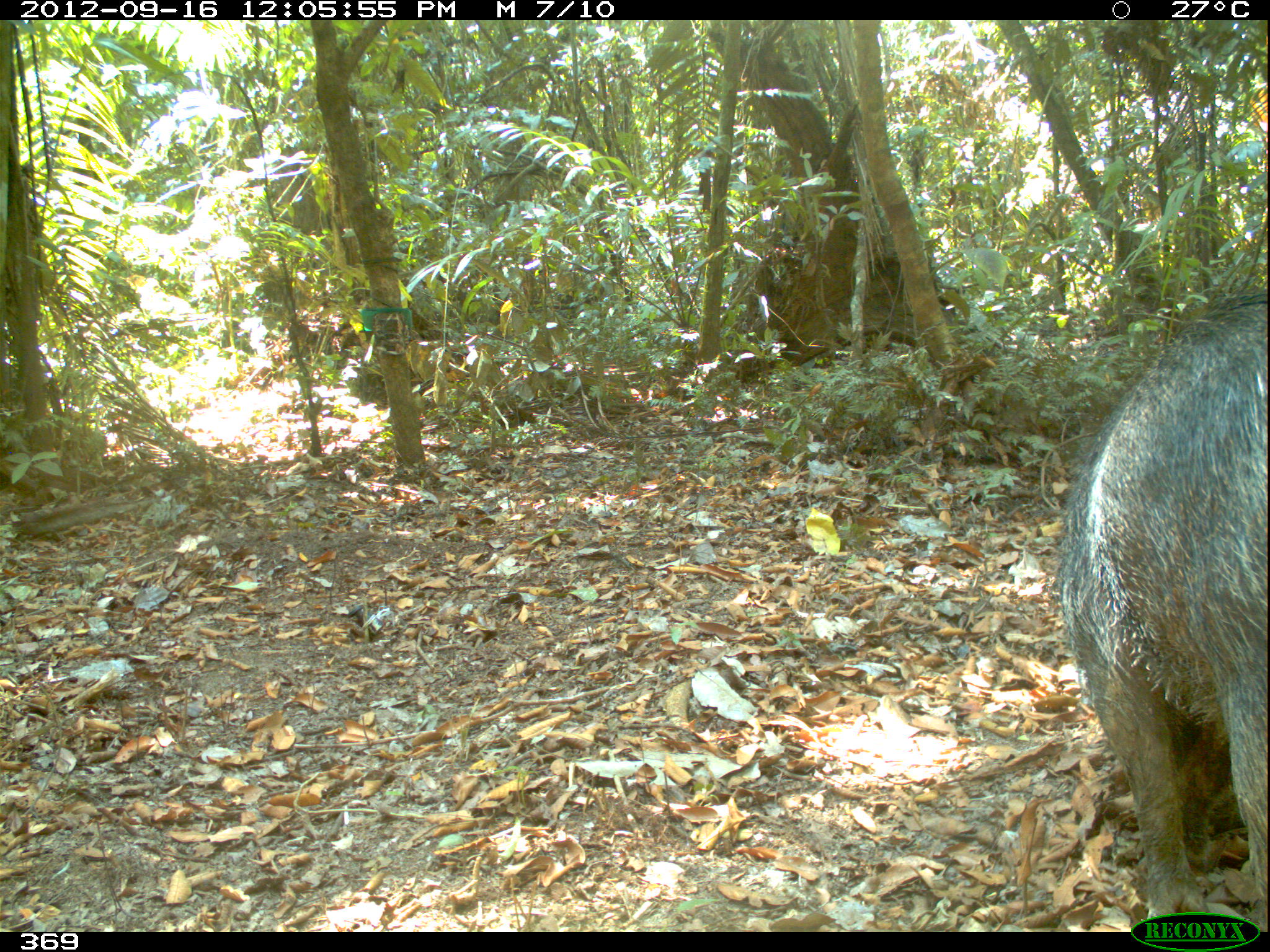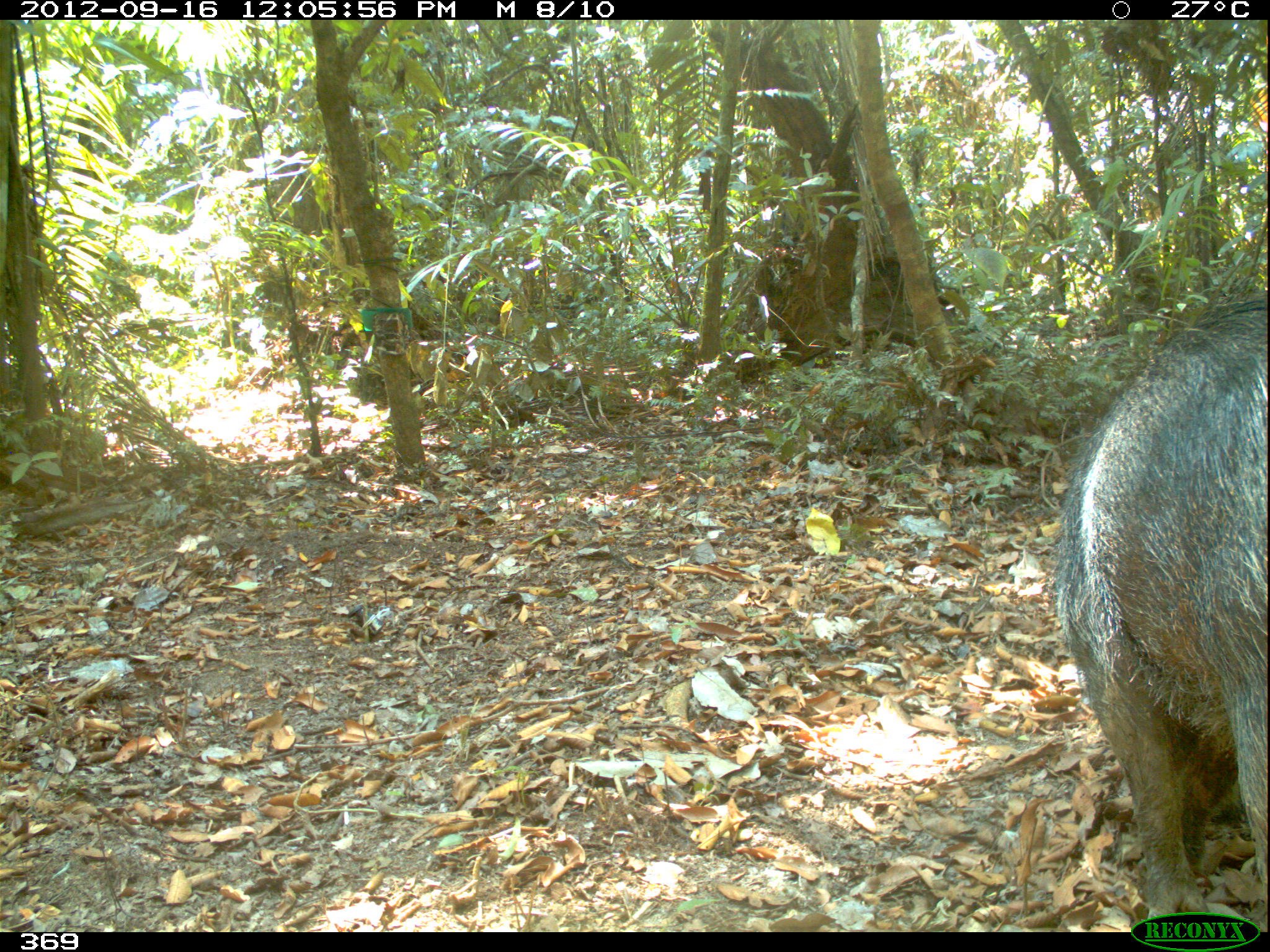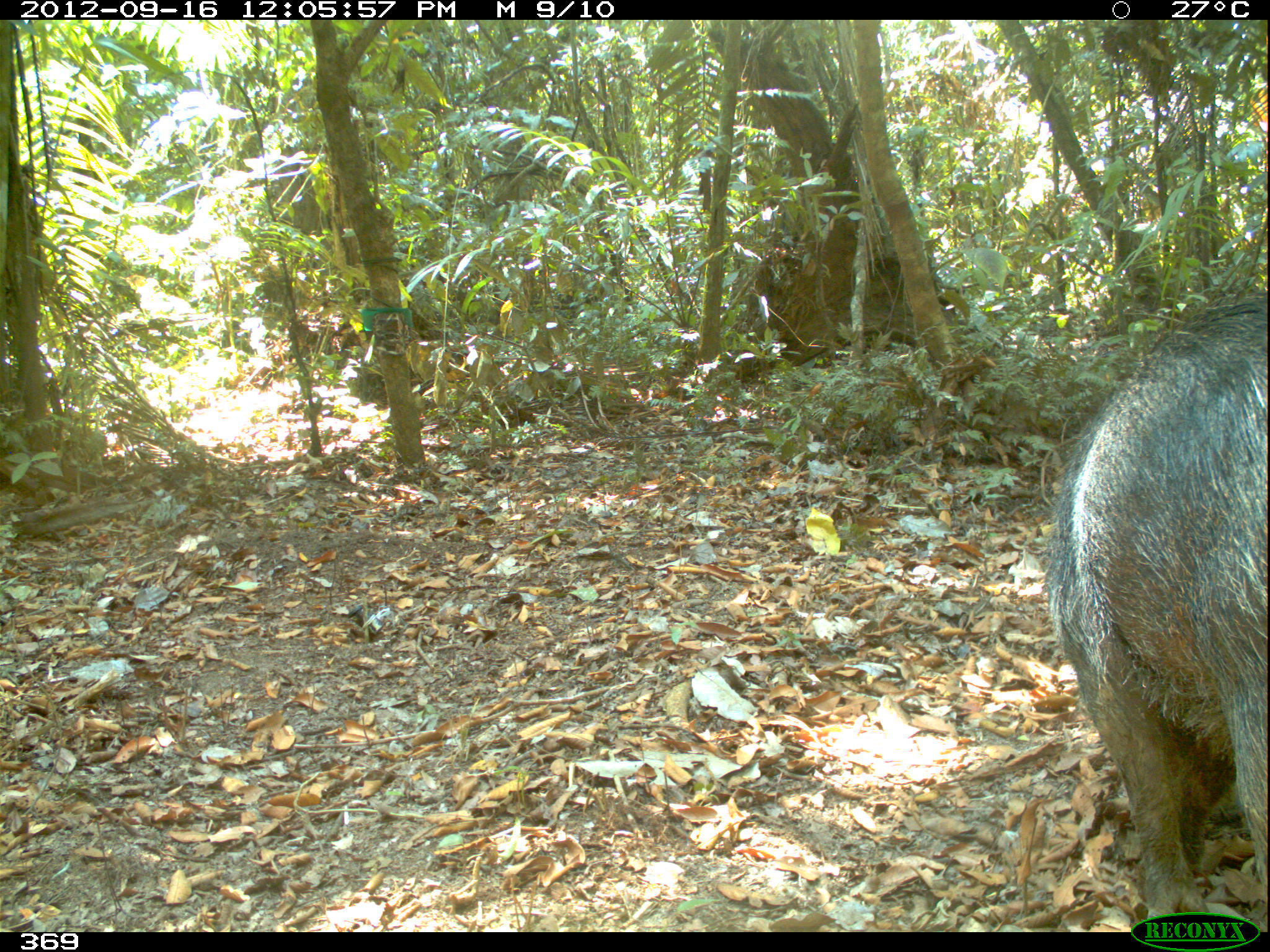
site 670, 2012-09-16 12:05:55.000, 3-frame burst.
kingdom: Animalia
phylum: Chordata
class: Mammalia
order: Artiodactyla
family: Tayassuidae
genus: Tayassu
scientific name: Tayassu pecari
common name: white-lipped peccary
Tayassu pecari (white-lipped peccary).